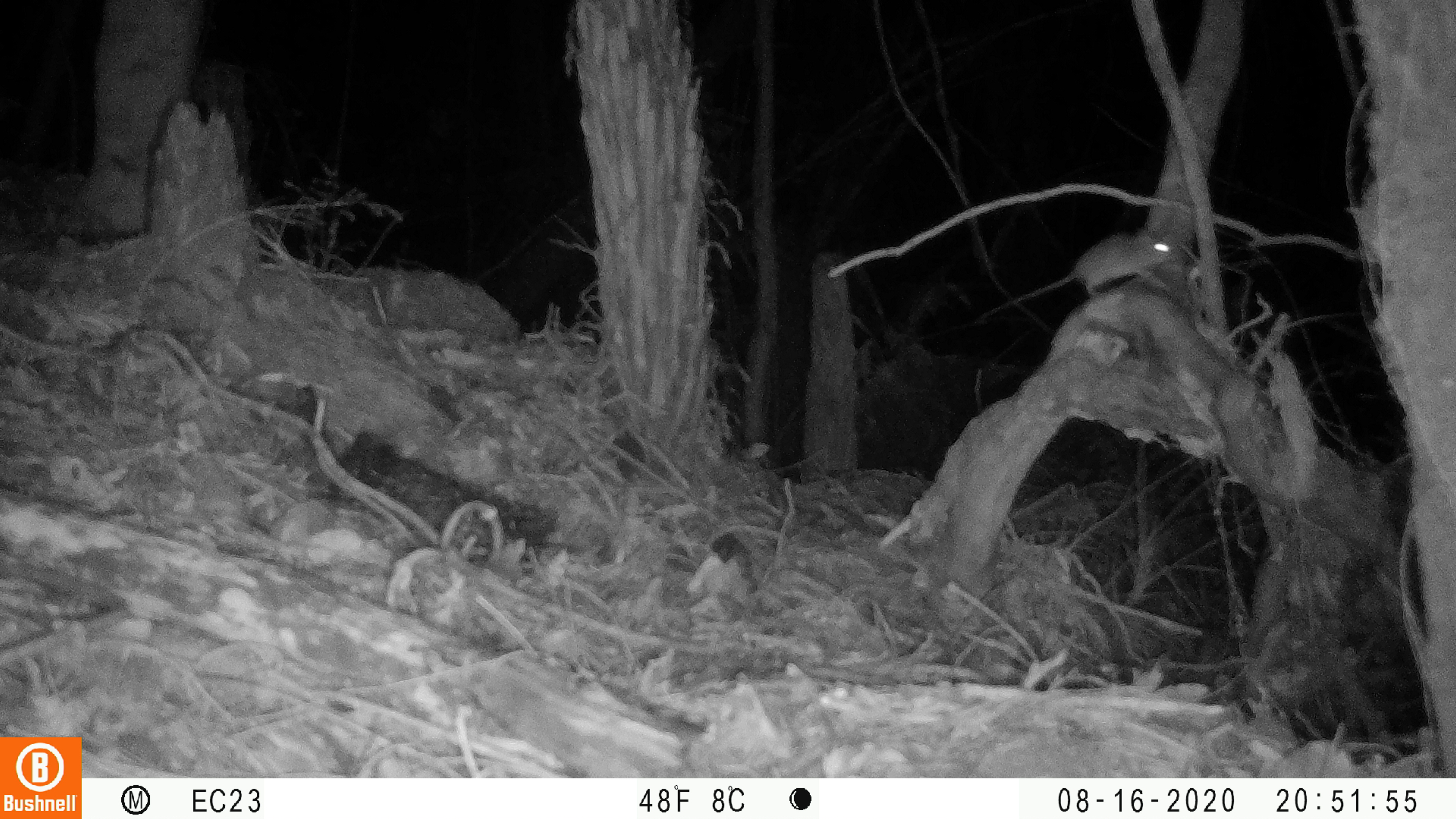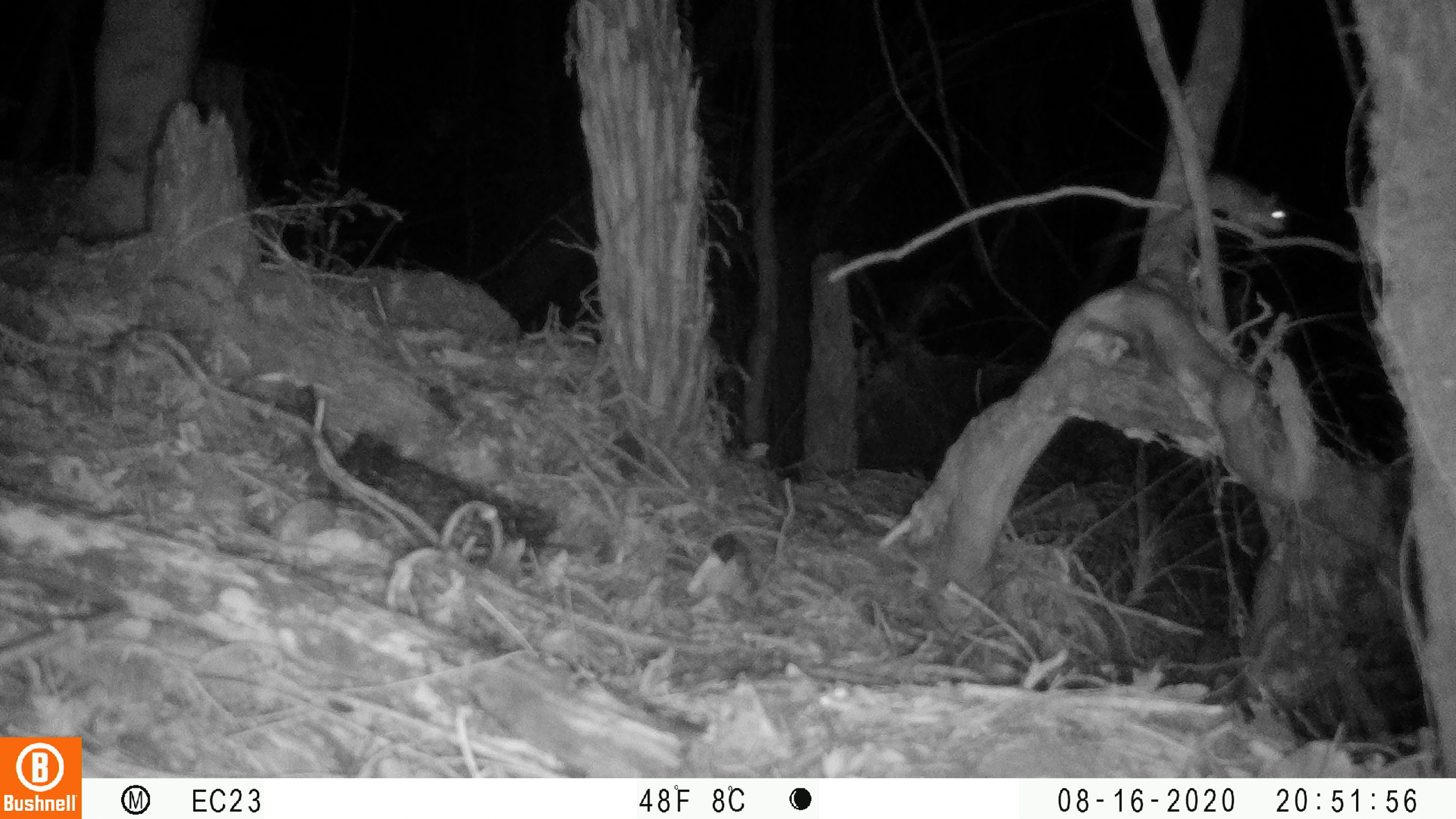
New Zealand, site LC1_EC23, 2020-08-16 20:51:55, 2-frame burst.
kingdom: Animalia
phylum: Chordata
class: Mammalia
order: Rodentia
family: Muridae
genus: Rattus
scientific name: Rattus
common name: rat